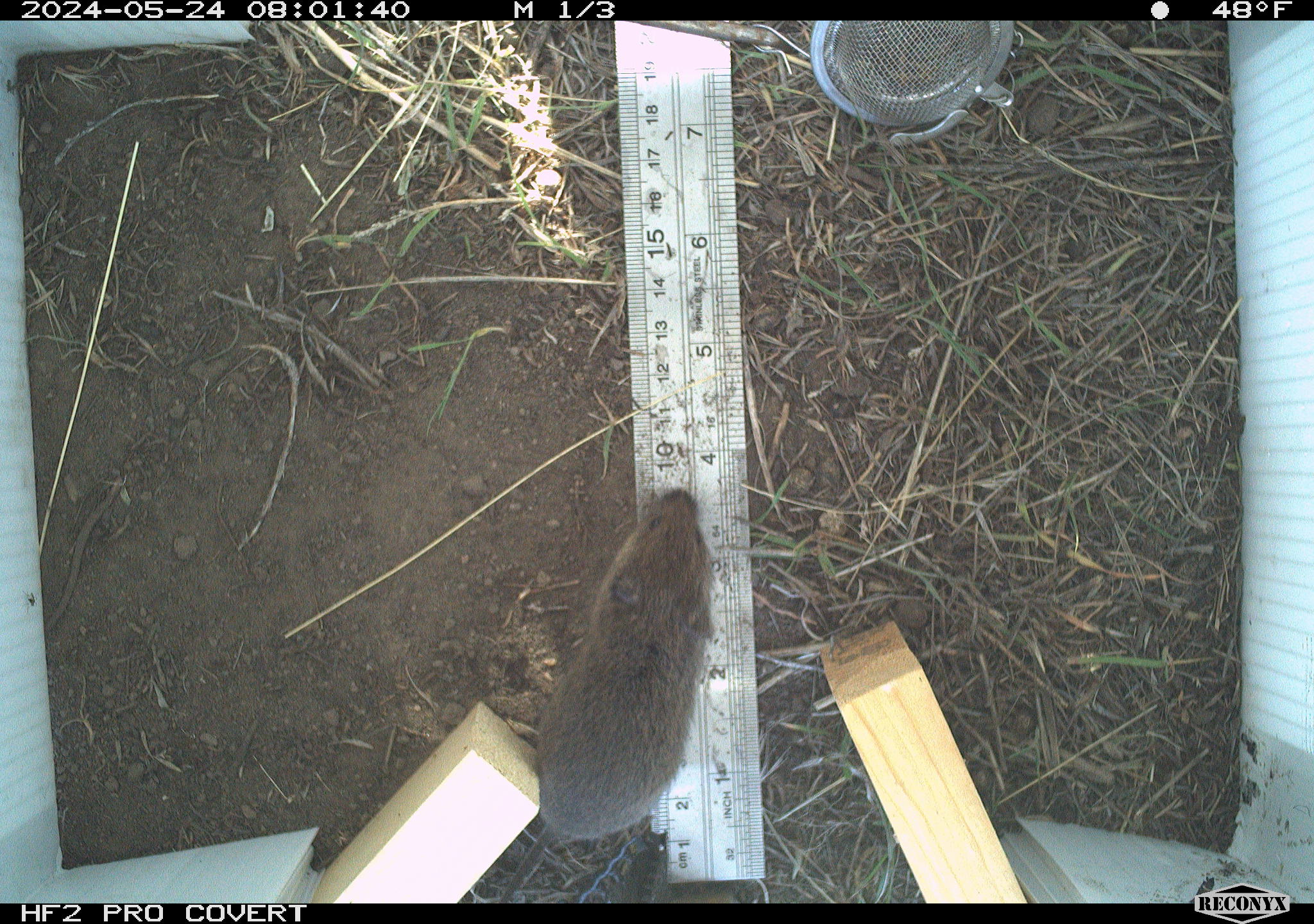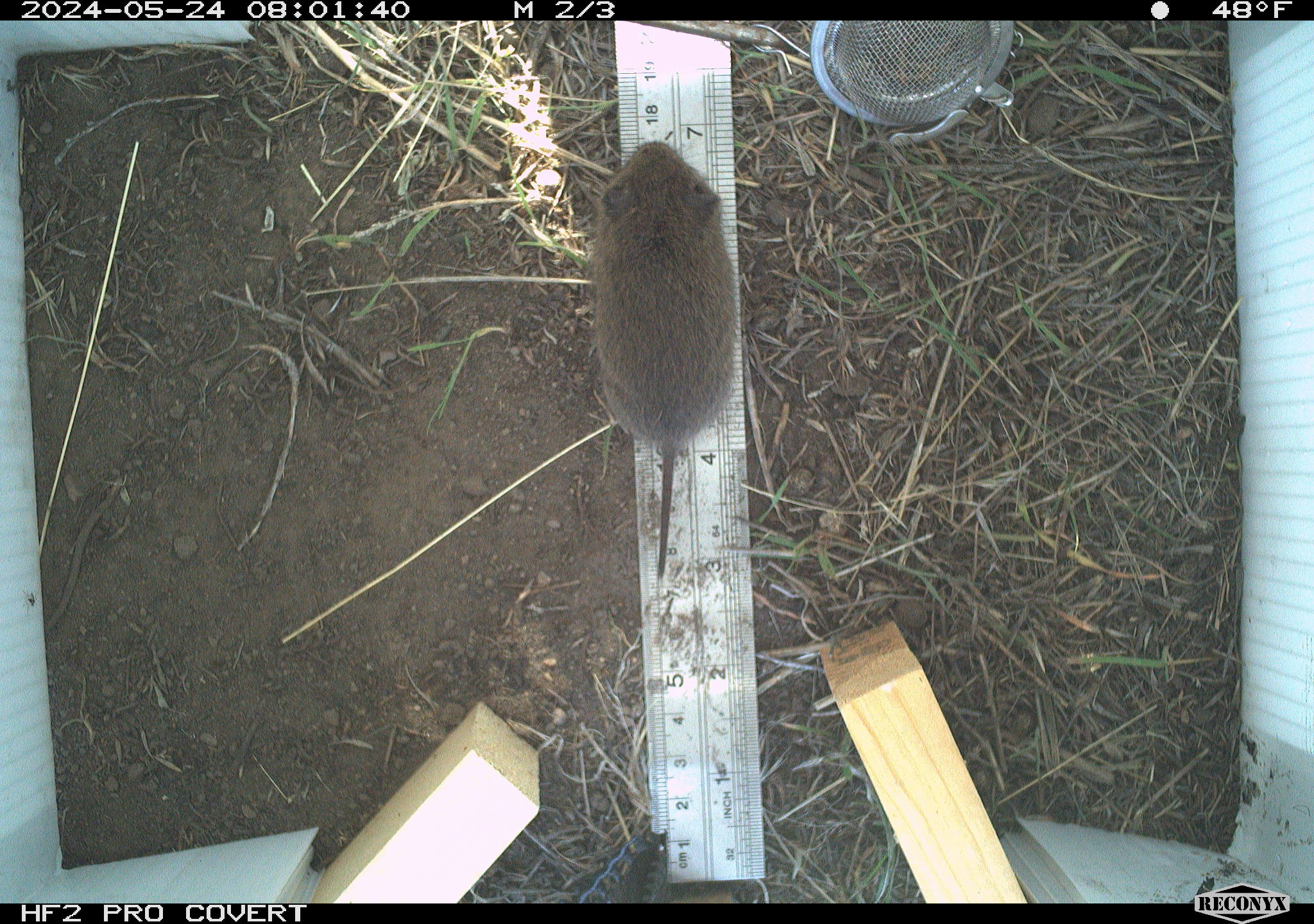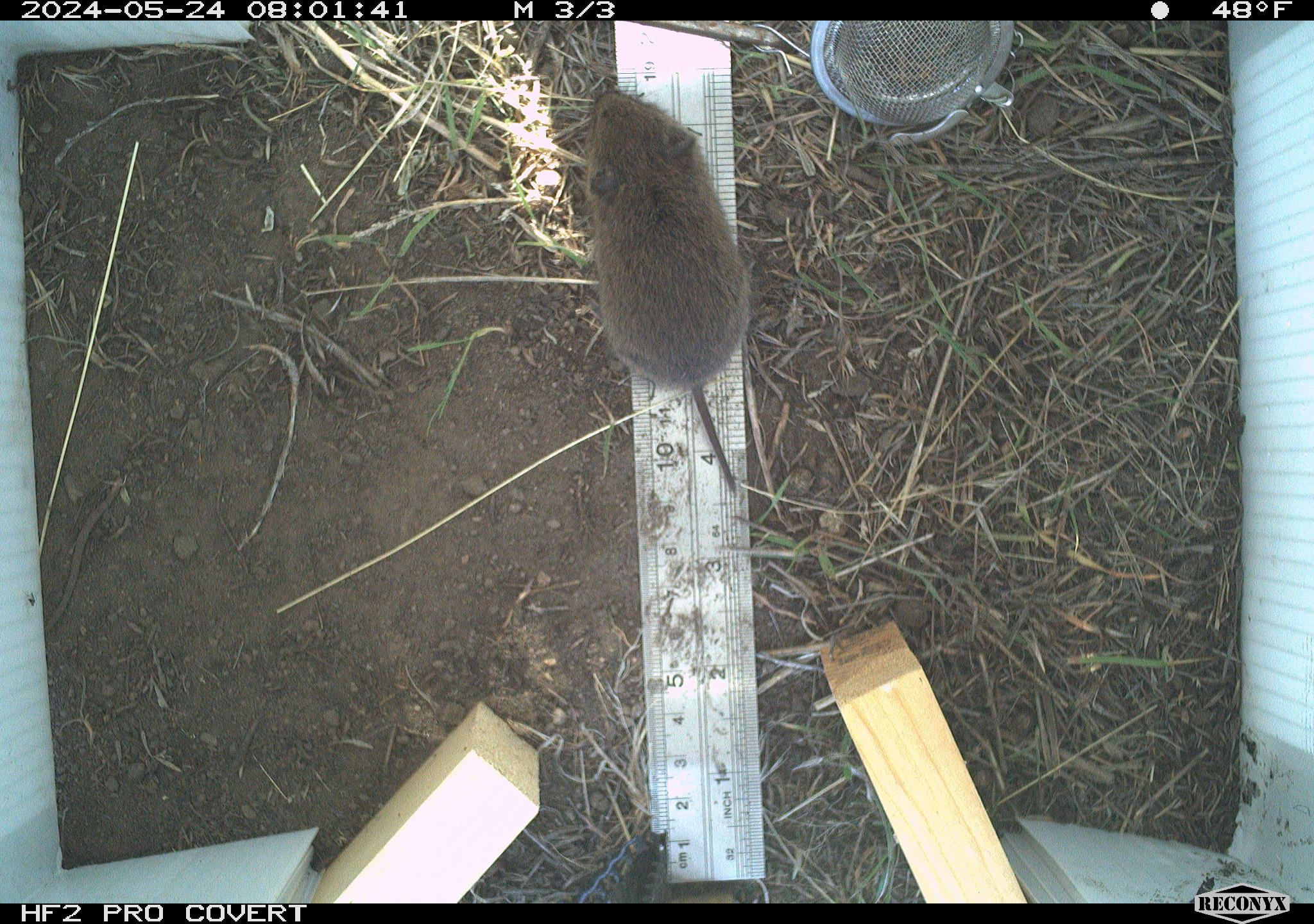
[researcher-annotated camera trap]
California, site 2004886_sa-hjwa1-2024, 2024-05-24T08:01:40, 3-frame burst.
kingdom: Animalia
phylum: Chordata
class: Mammalia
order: Rodentia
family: Cricetidae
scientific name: Cricetidae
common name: hamsters, voles, lemmings, and allies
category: cricetidae family